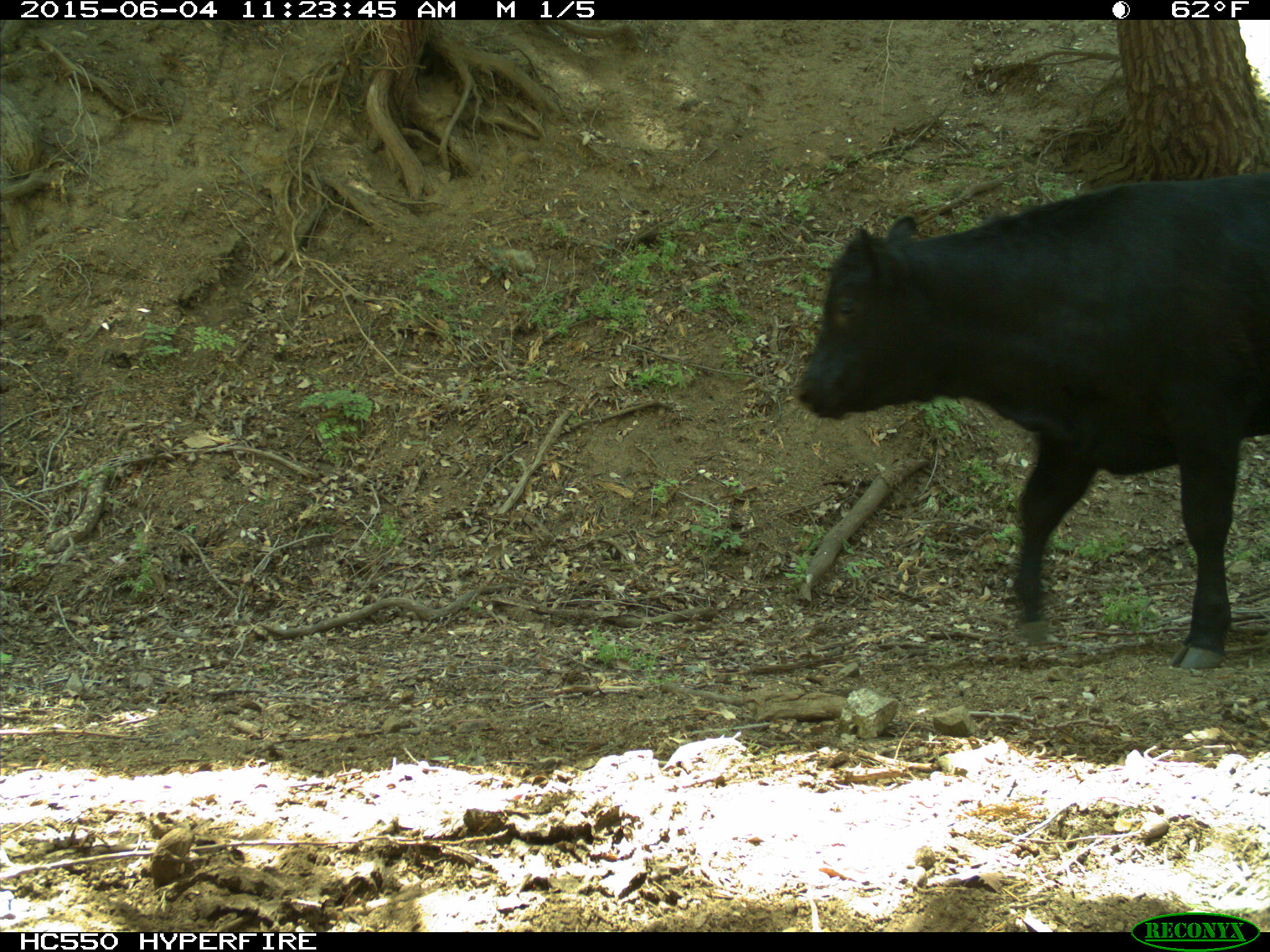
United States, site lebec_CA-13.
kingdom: Animalia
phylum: Chordata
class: Mammalia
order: Artiodactyla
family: Bovidae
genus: Bos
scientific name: Bos taurus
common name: domestic cow